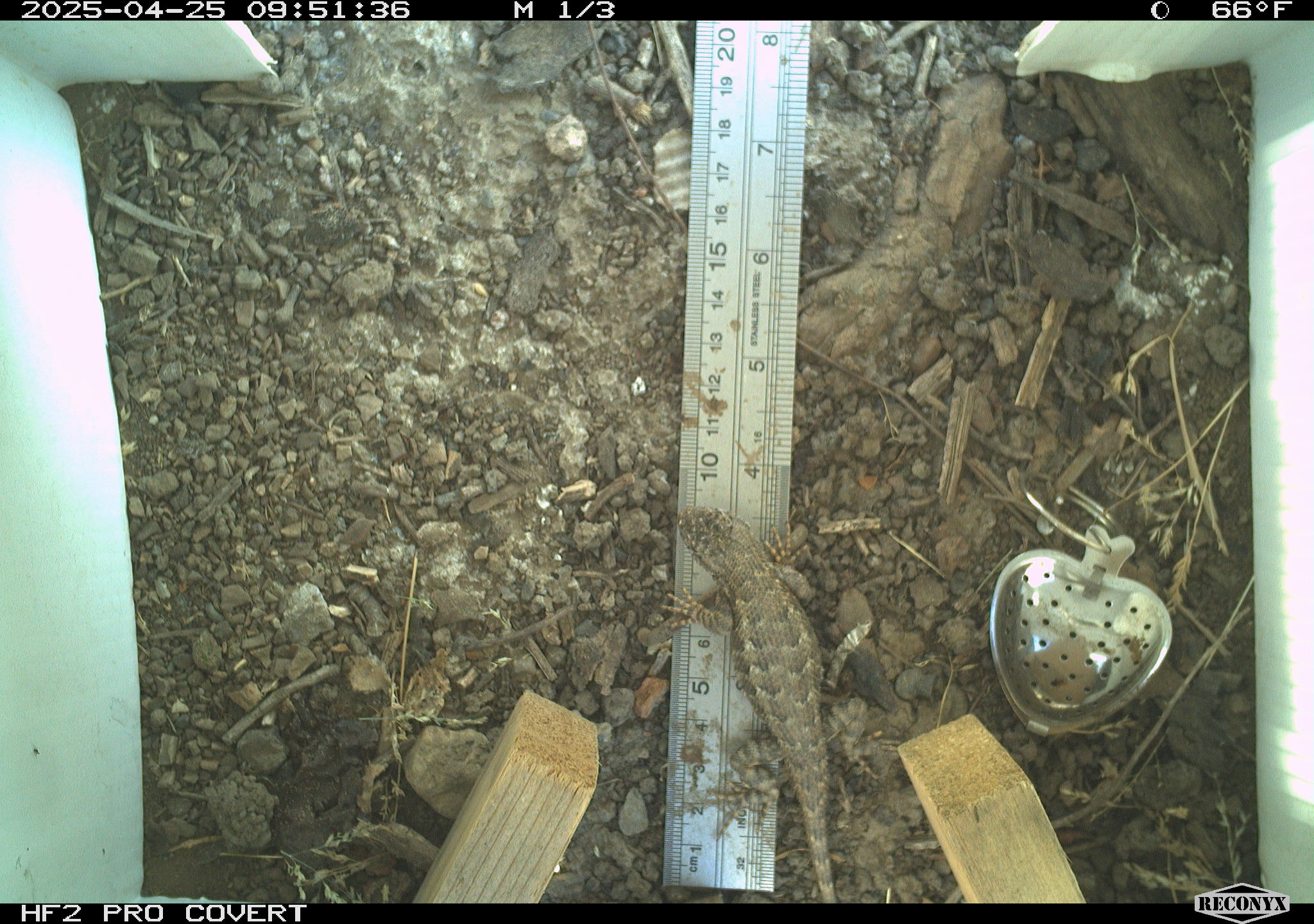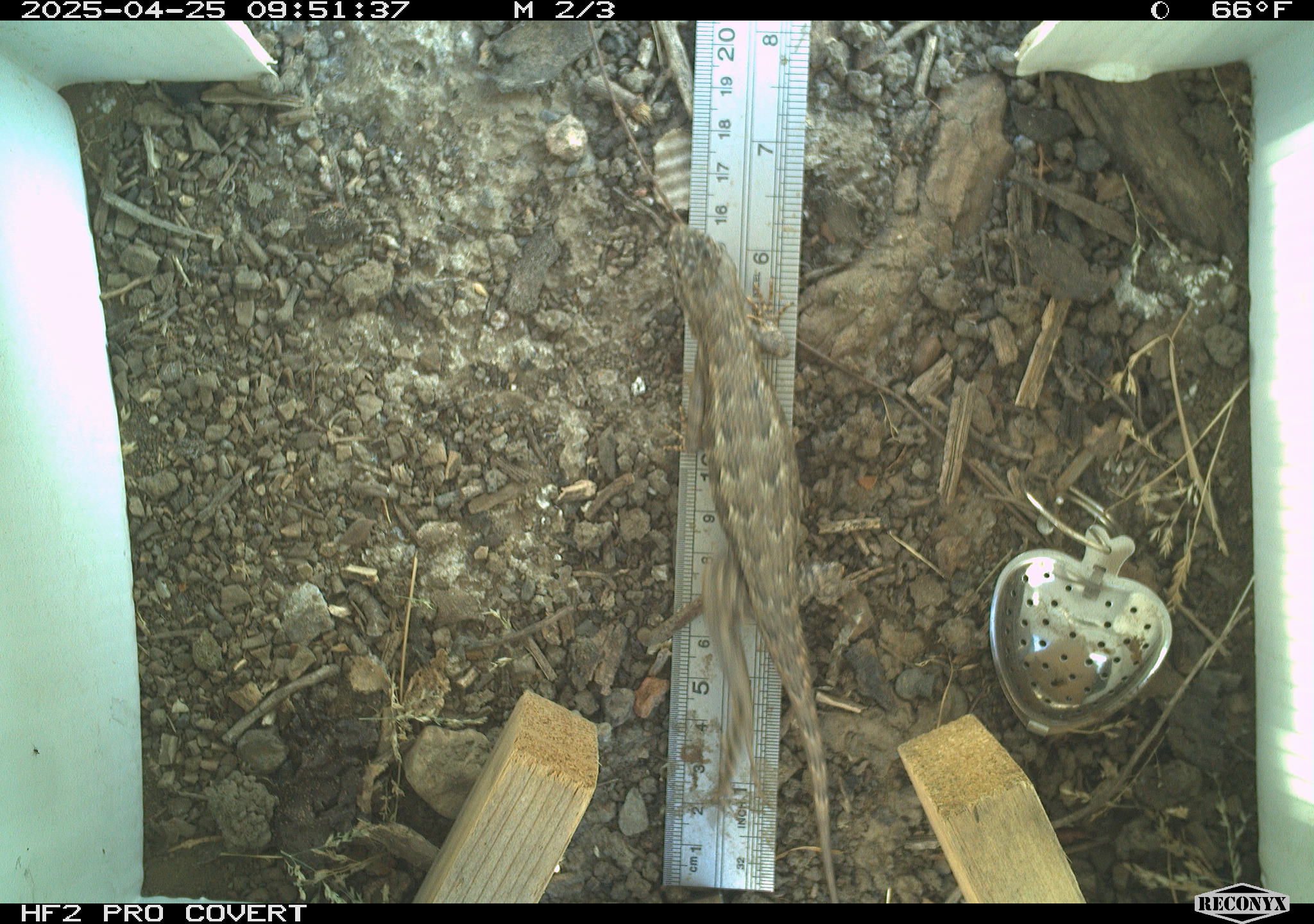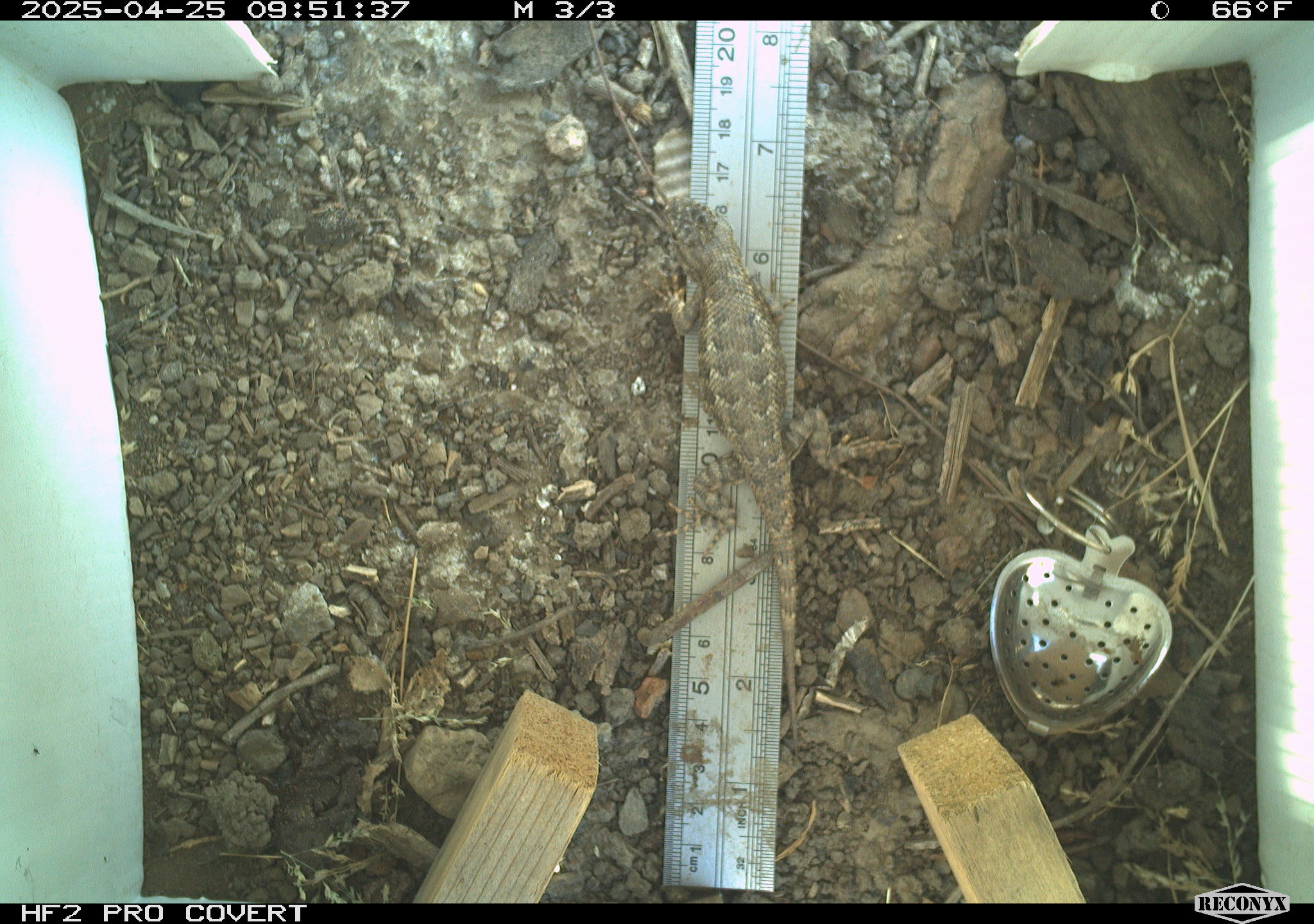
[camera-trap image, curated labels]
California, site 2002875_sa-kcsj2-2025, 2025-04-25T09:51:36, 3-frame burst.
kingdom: Animalia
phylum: Chordata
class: Reptilia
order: Squamata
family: Phrynosomatidae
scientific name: Phrynosomatidae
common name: north american spiny lizards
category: sceloporus/uta species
Sceloporus/uta species (north american spiny lizards) (Phrynosomatidae).